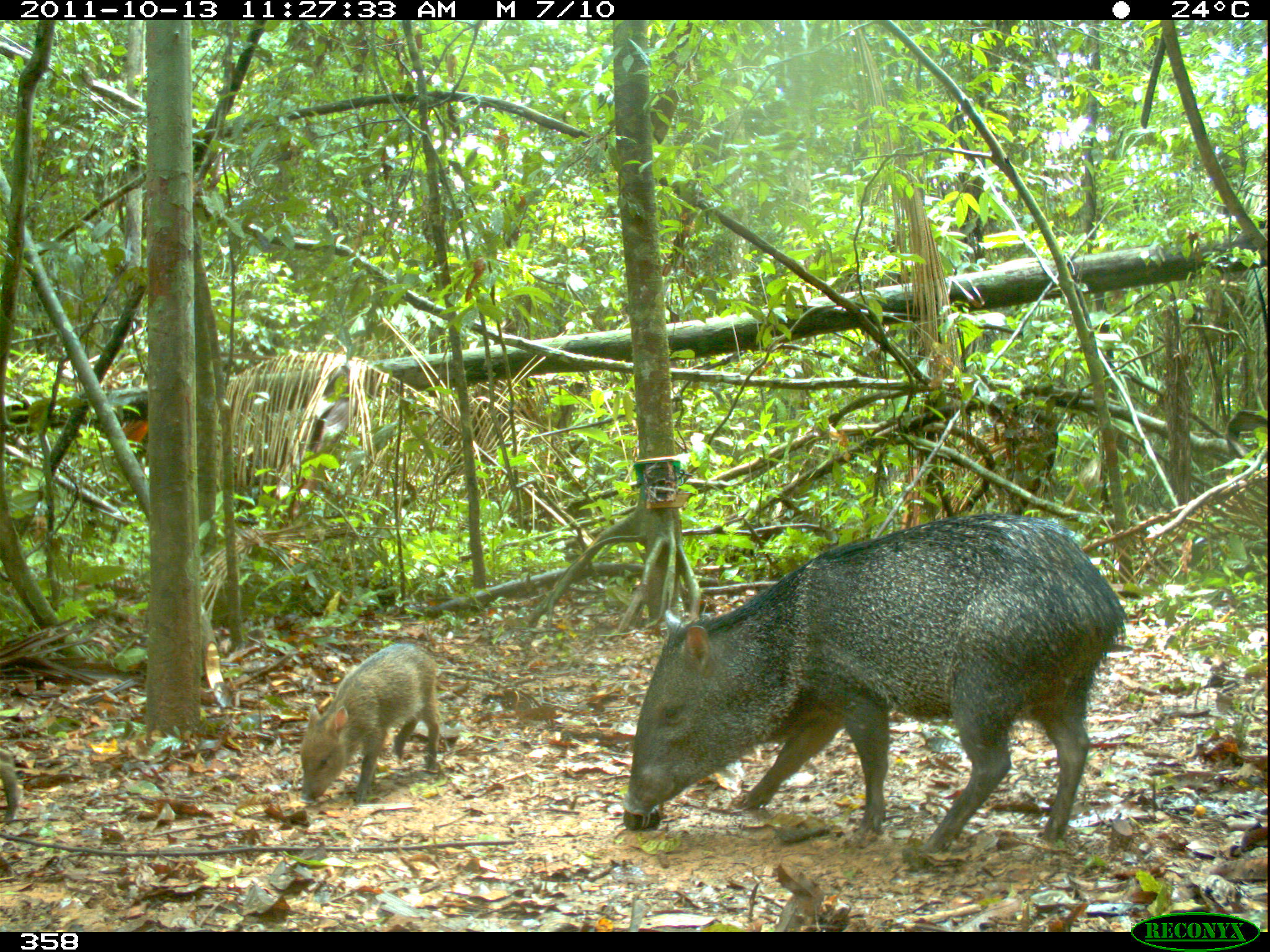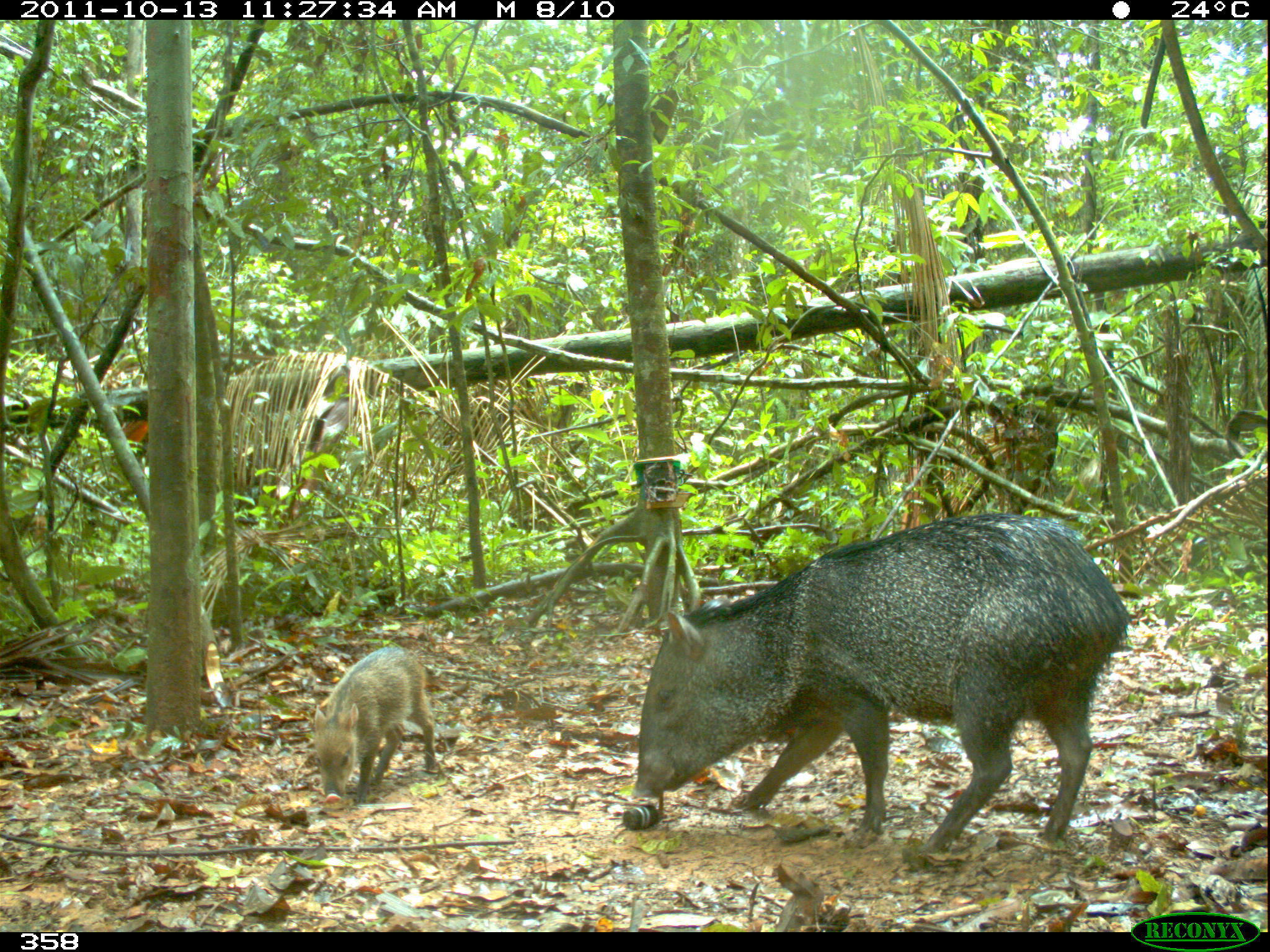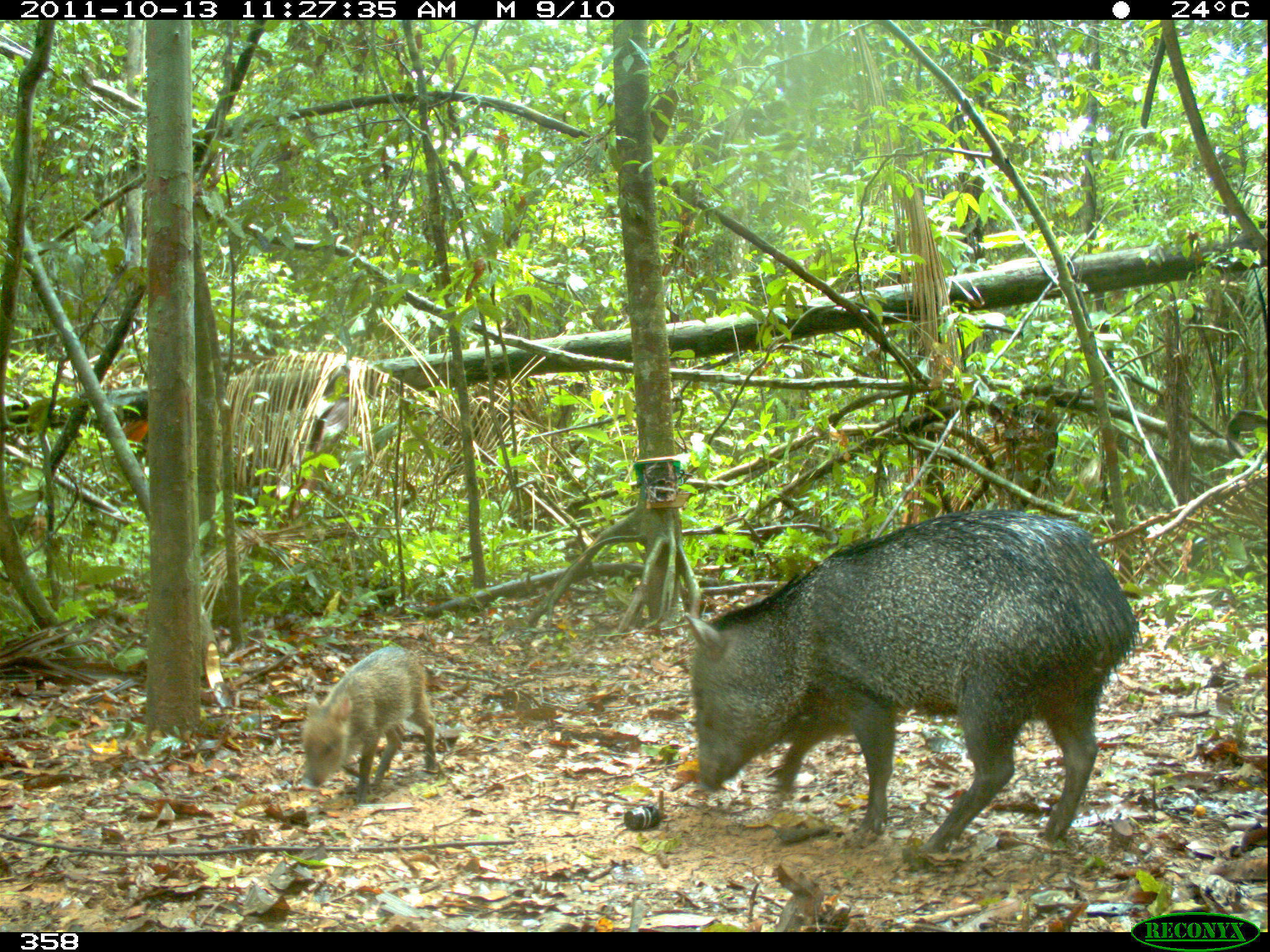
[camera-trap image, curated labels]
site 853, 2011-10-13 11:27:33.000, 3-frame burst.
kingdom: Animalia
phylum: Chordata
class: Mammalia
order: Artiodactyla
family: Tayassuidae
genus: Pecari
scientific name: Pecari tajacu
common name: collared peccary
Pecari tajacu (collared peccary).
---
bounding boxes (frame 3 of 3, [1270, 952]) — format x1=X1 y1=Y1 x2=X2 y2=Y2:
pecari tajacu: x1=681 y1=508 x2=1138 y2=859; x1=298 y1=648 x2=440 y2=806